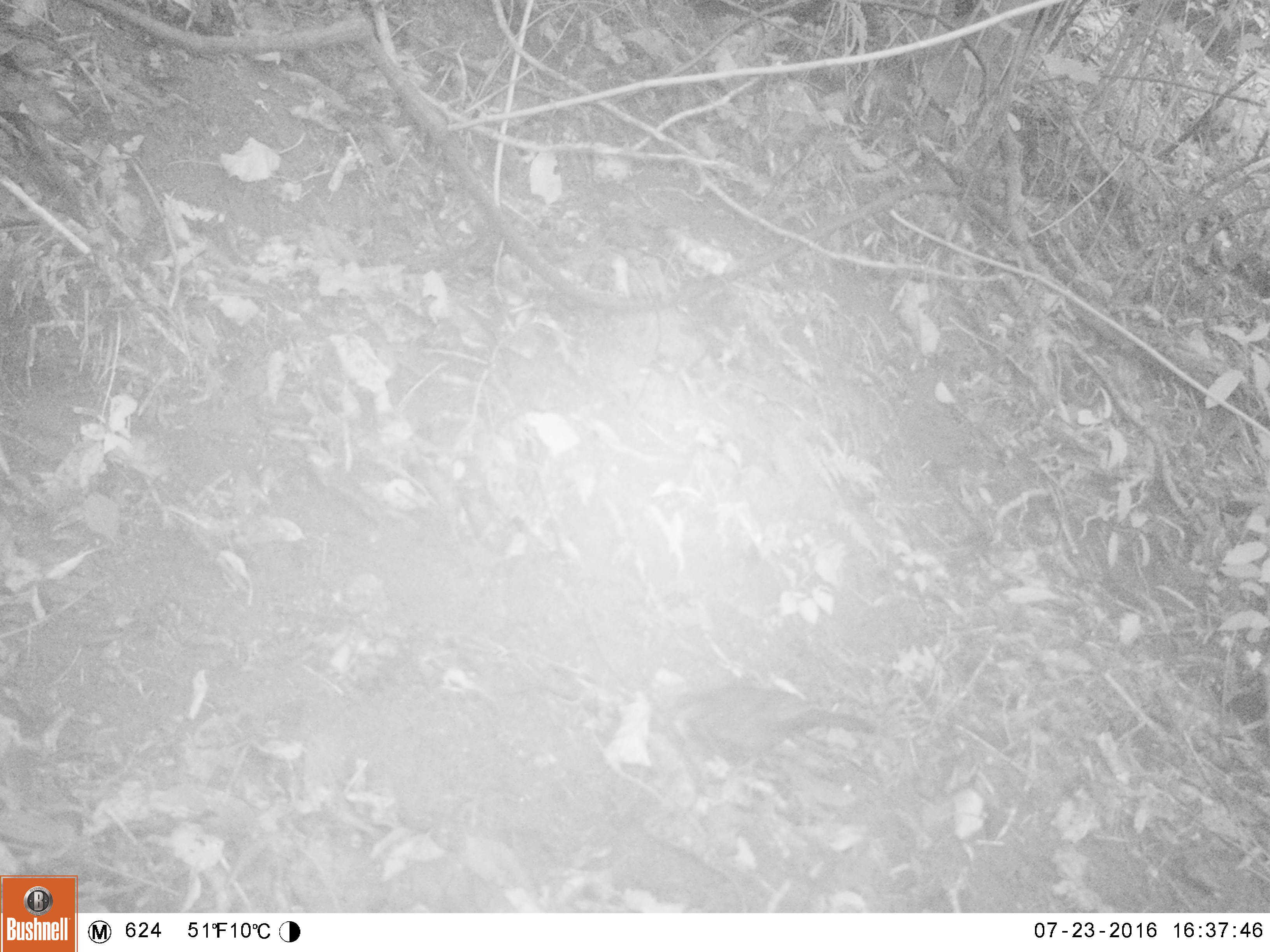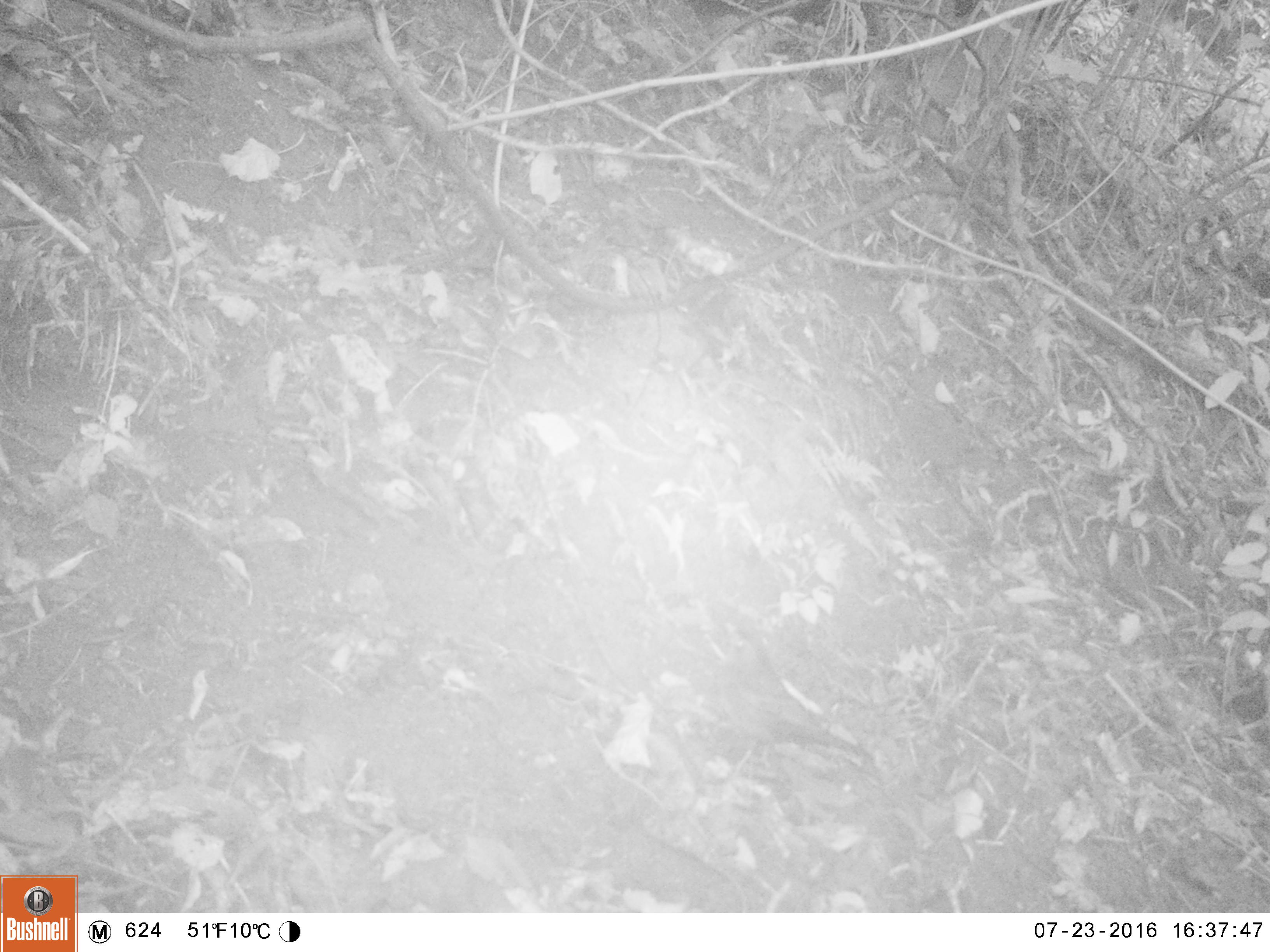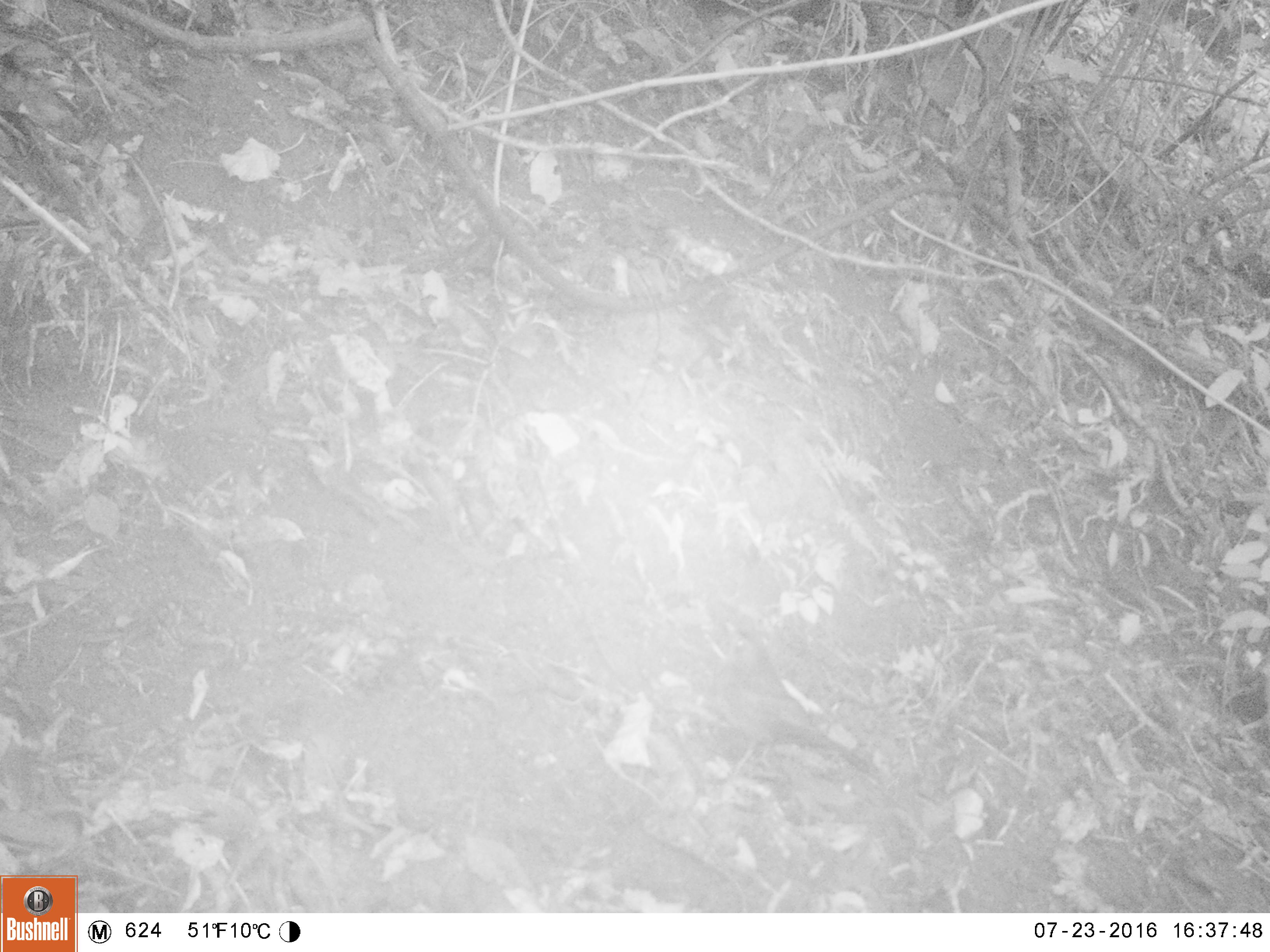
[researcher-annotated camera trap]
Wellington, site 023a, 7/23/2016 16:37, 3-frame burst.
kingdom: Animalia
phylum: Chordata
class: Aves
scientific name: Aves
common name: bird